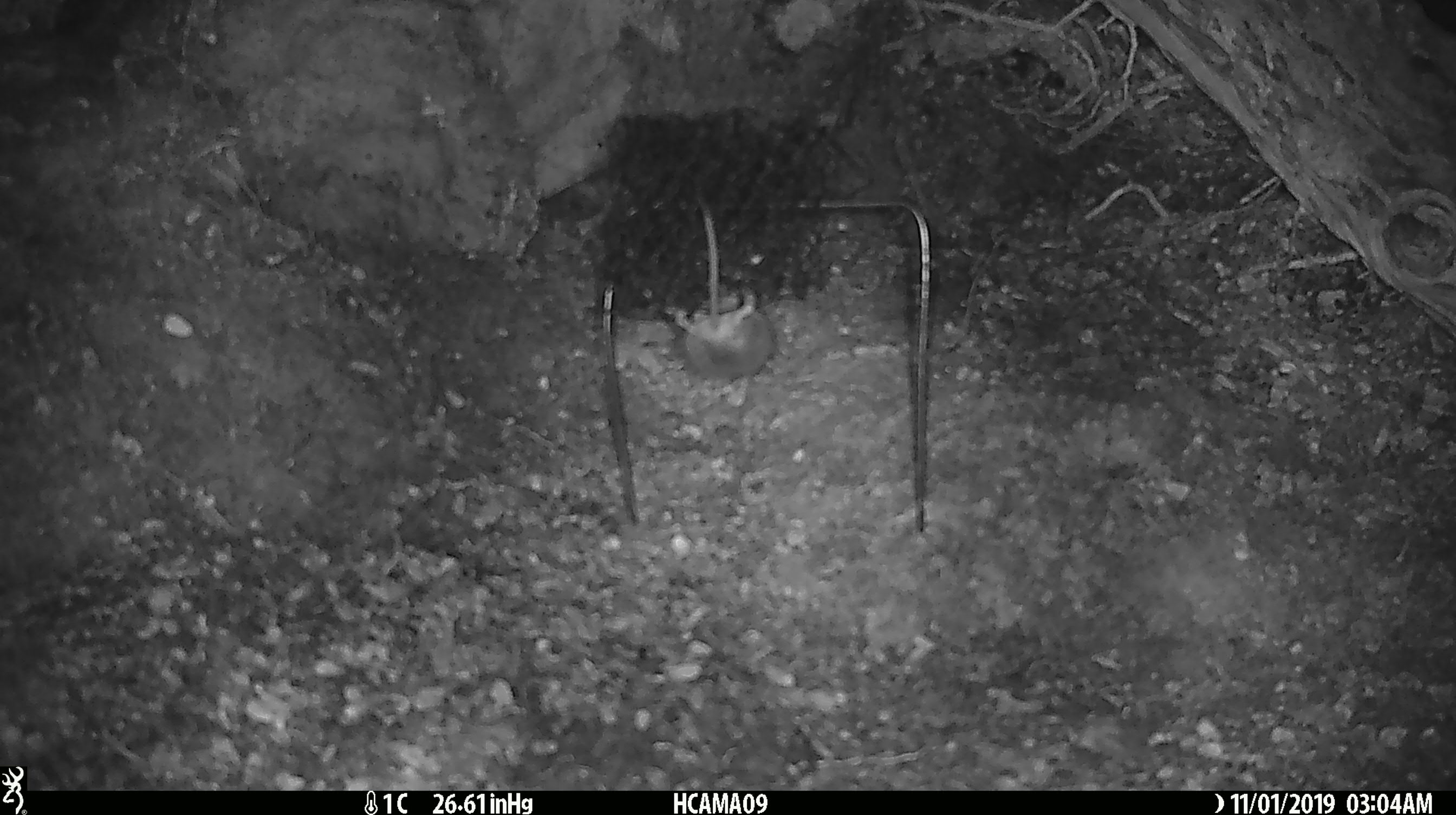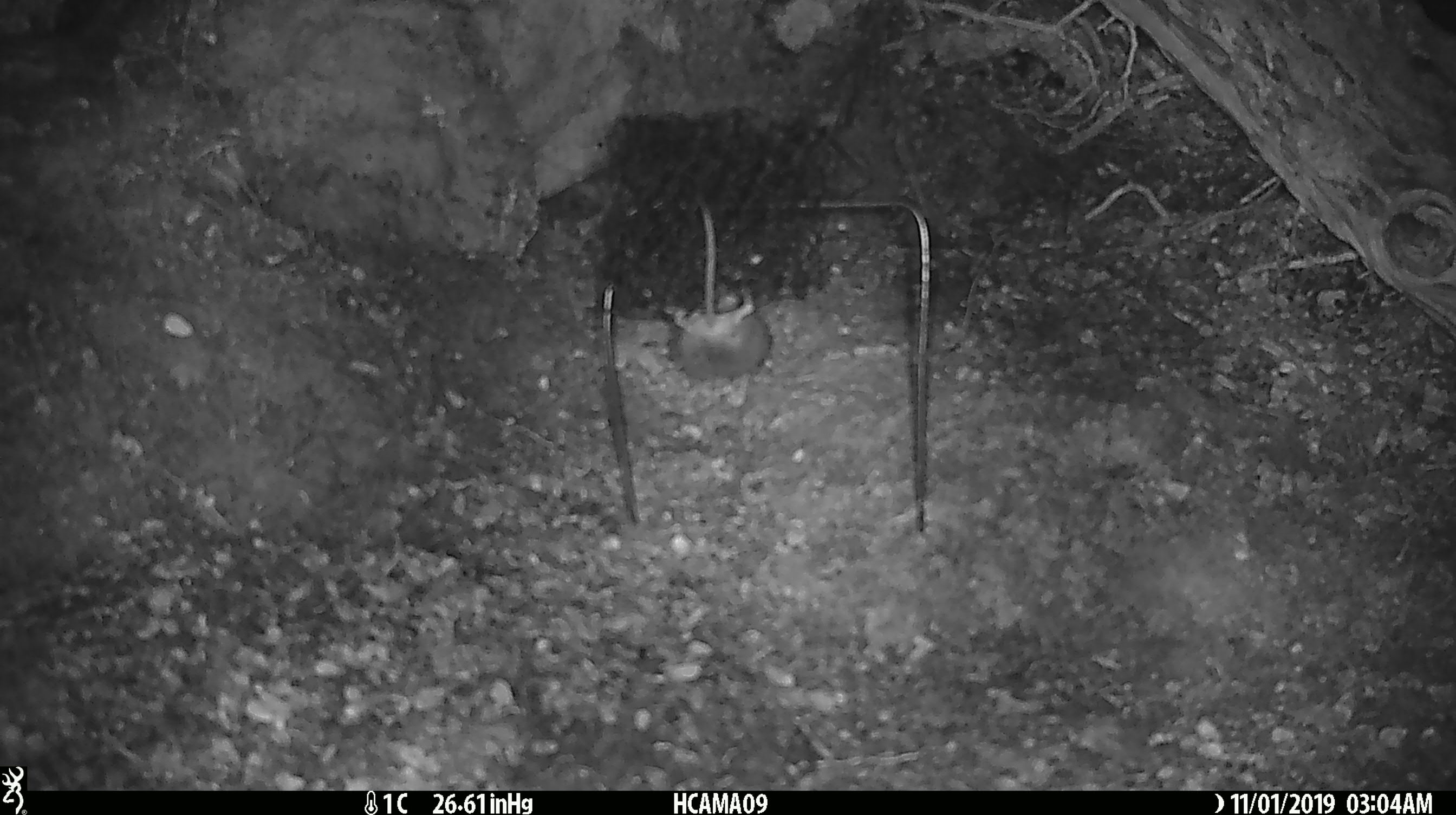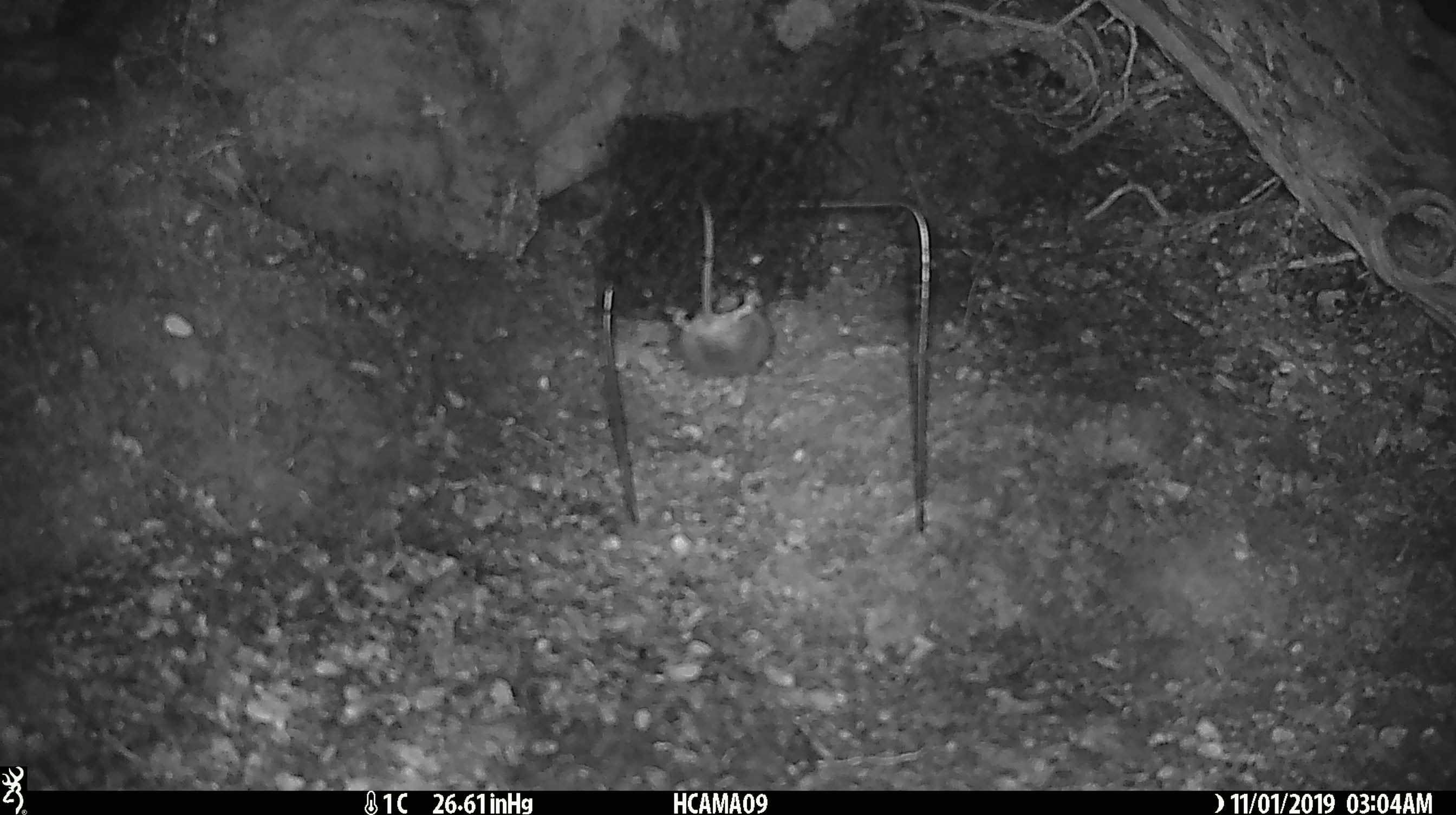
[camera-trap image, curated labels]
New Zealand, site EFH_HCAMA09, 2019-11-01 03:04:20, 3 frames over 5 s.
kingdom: Animalia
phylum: Chordata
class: Mammalia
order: Rodentia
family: Muridae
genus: Mus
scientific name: Mus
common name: mouse